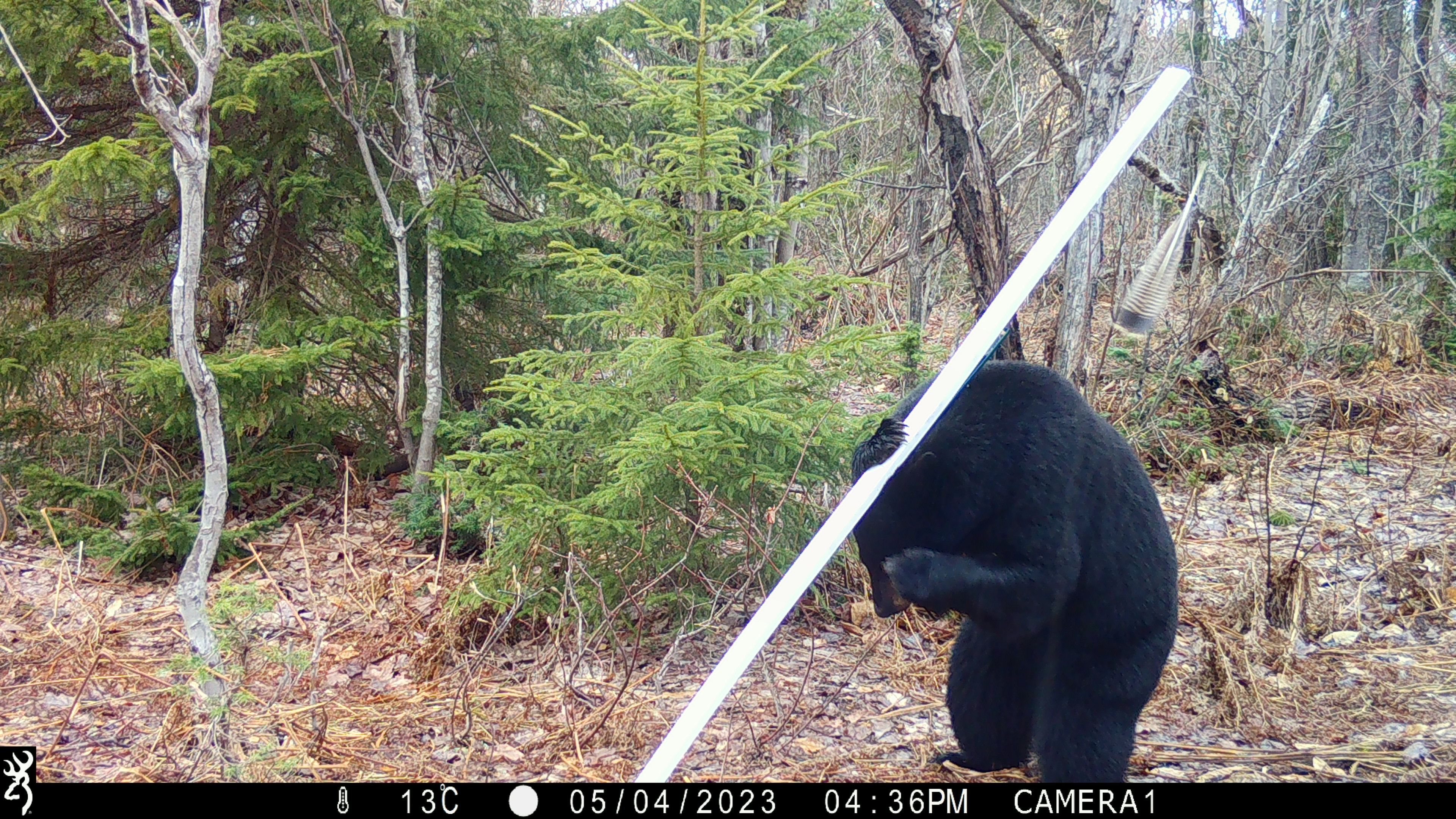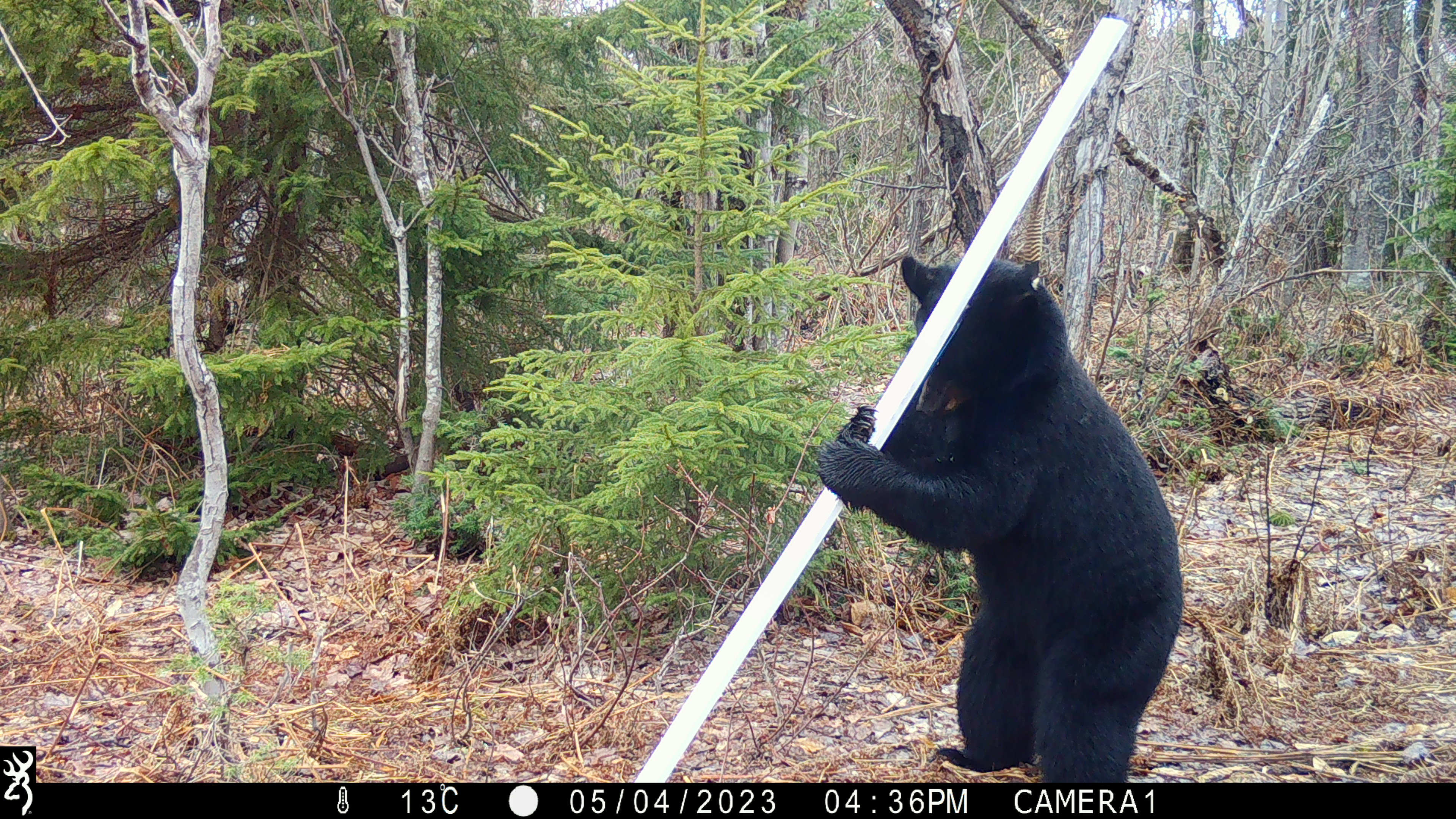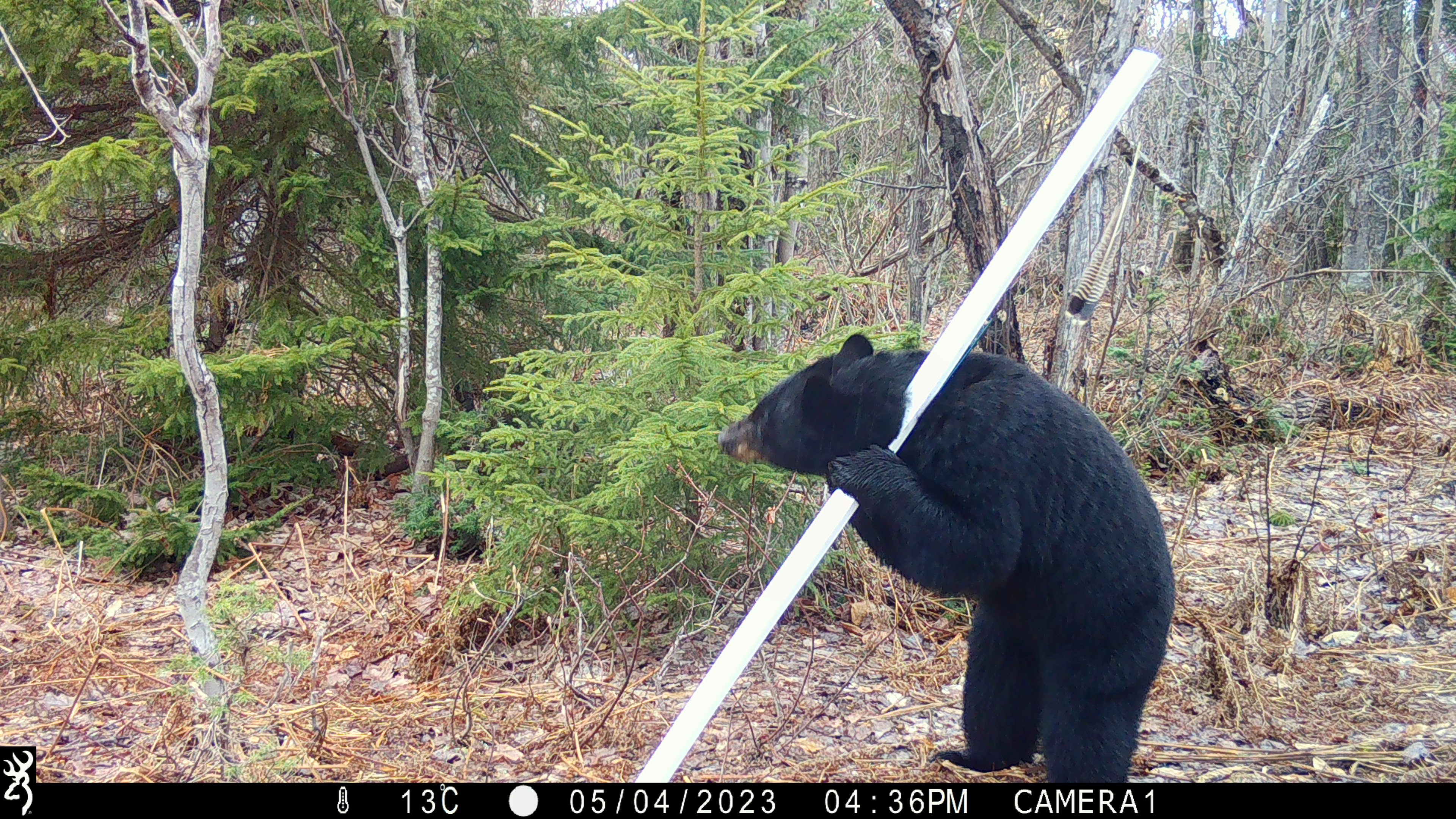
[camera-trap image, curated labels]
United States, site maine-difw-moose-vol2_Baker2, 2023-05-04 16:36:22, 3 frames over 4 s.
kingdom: Animalia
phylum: Chordata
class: Mammalia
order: Carnivora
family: Ursidae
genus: Ursus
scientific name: Ursus americanus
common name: black bear